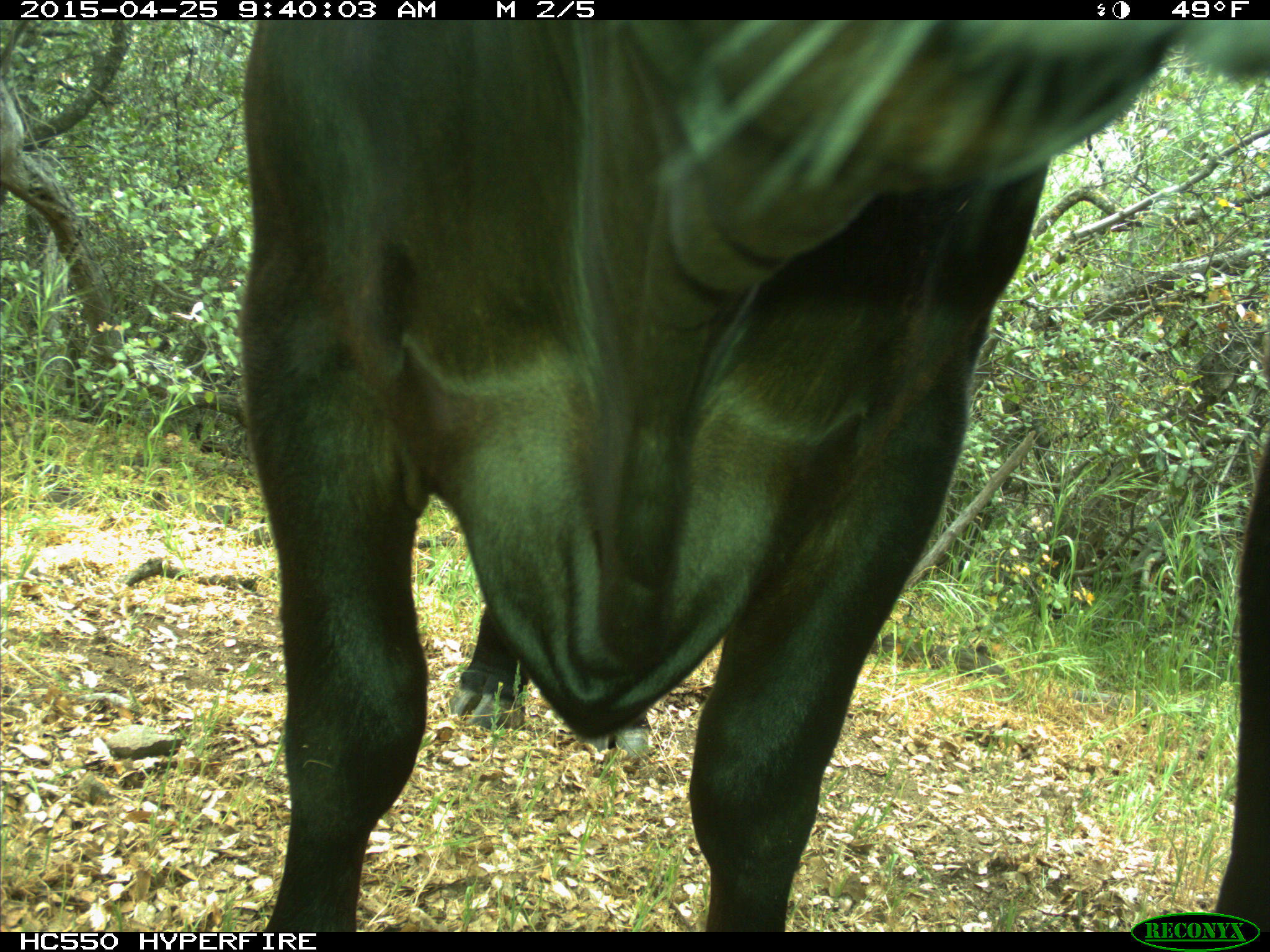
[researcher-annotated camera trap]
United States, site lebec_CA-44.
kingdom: Animalia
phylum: Chordata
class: Mammalia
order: Artiodactyla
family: Suidae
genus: Sus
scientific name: Sus scrofa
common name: wild boar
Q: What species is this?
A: Sus scrofa (wild boar).